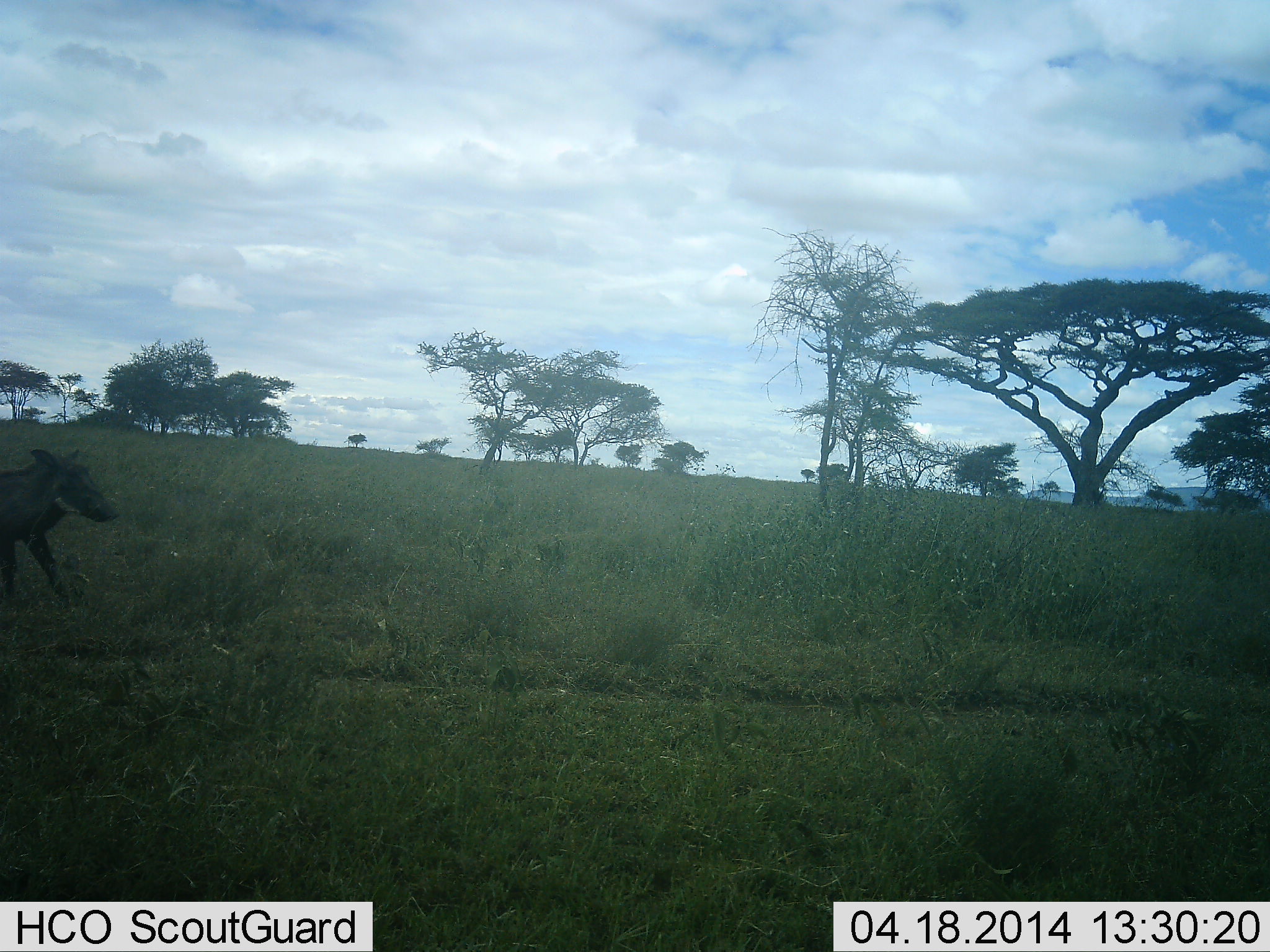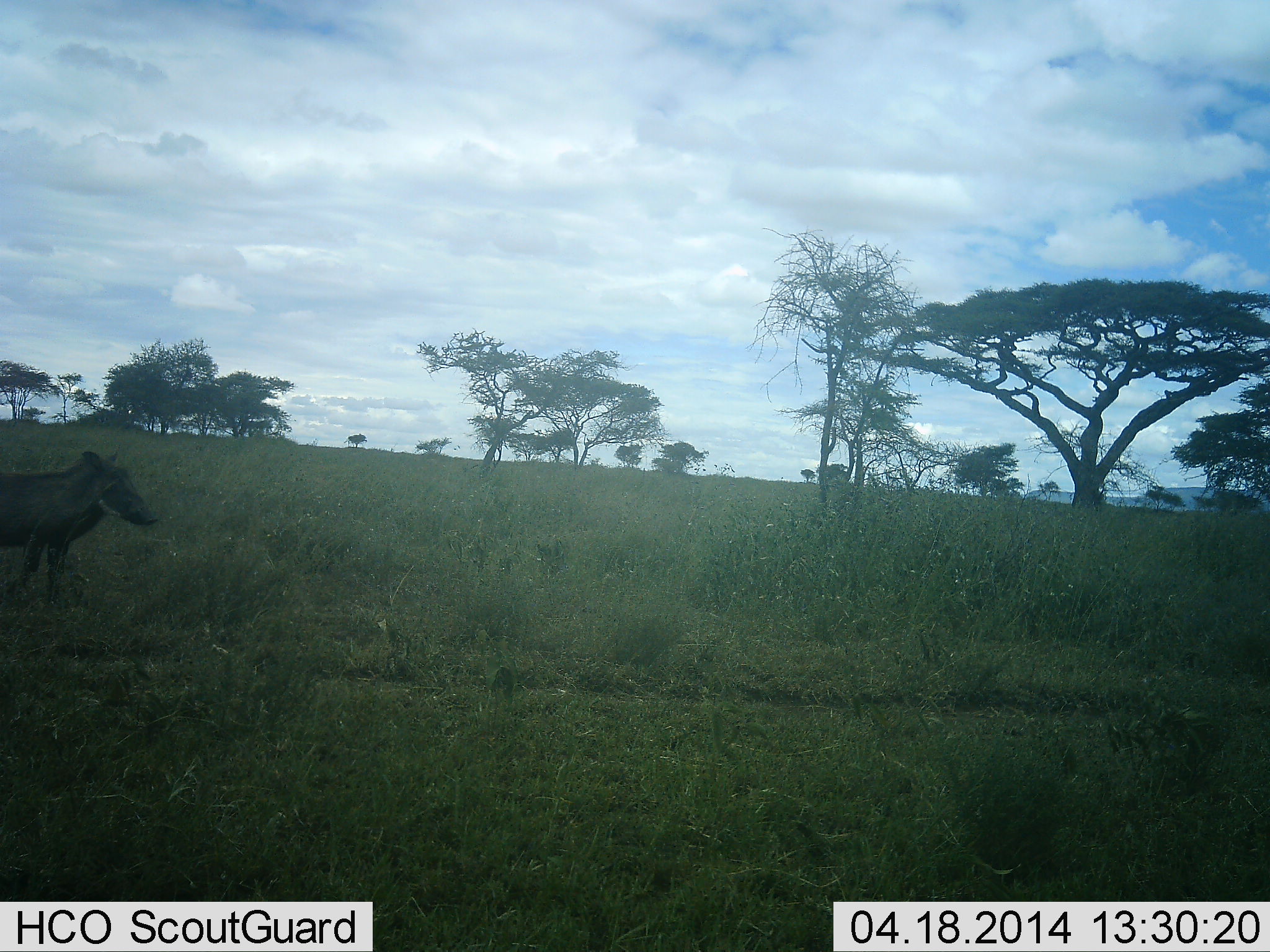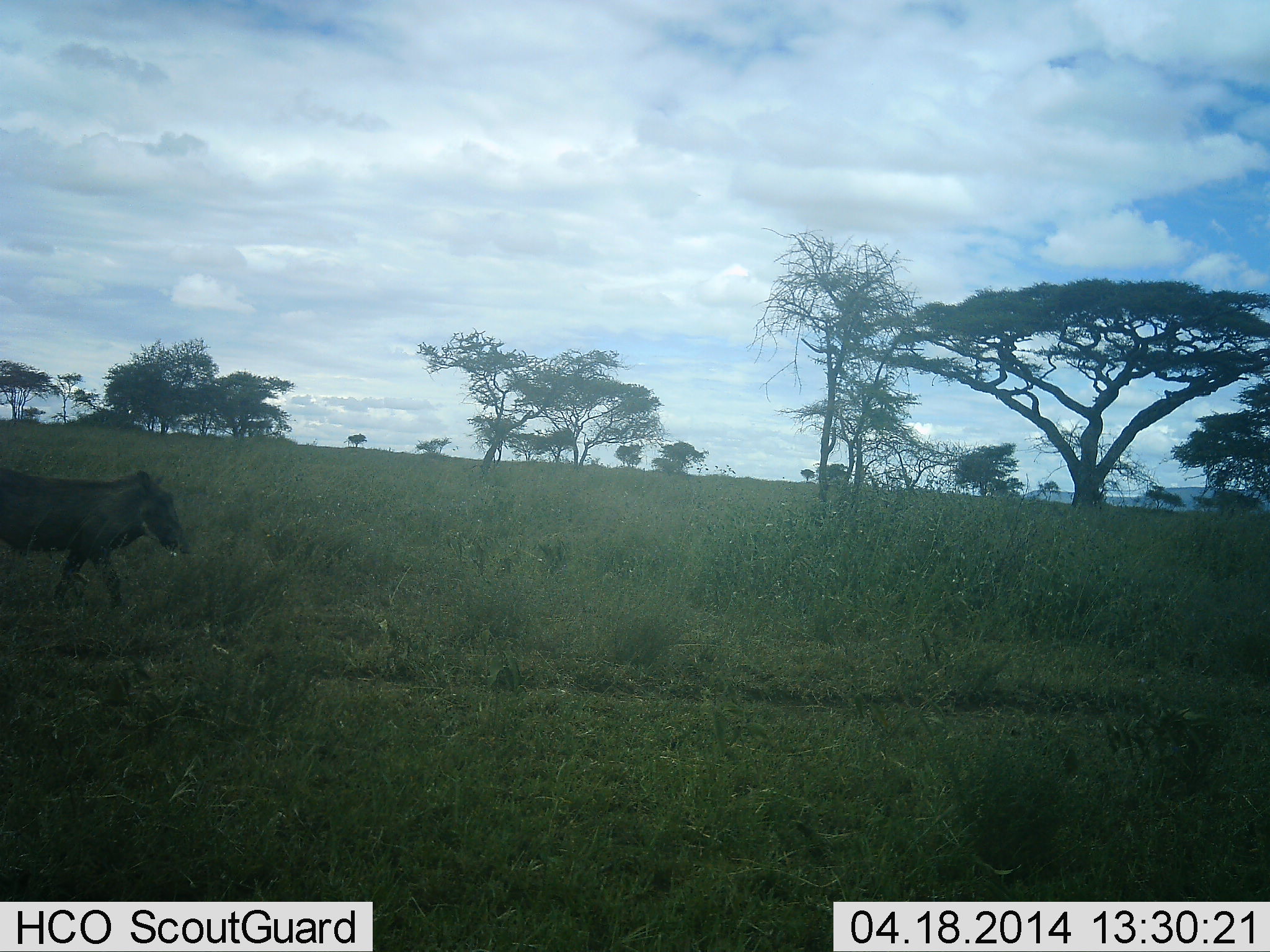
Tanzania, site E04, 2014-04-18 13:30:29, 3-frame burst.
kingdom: Animalia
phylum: Chordata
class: Mammalia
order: Artiodactyla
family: Suidae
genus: Phacochoerus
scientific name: Phacochoerus africanus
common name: warthog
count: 1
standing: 0%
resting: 0%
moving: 100%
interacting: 0%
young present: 0%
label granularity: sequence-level